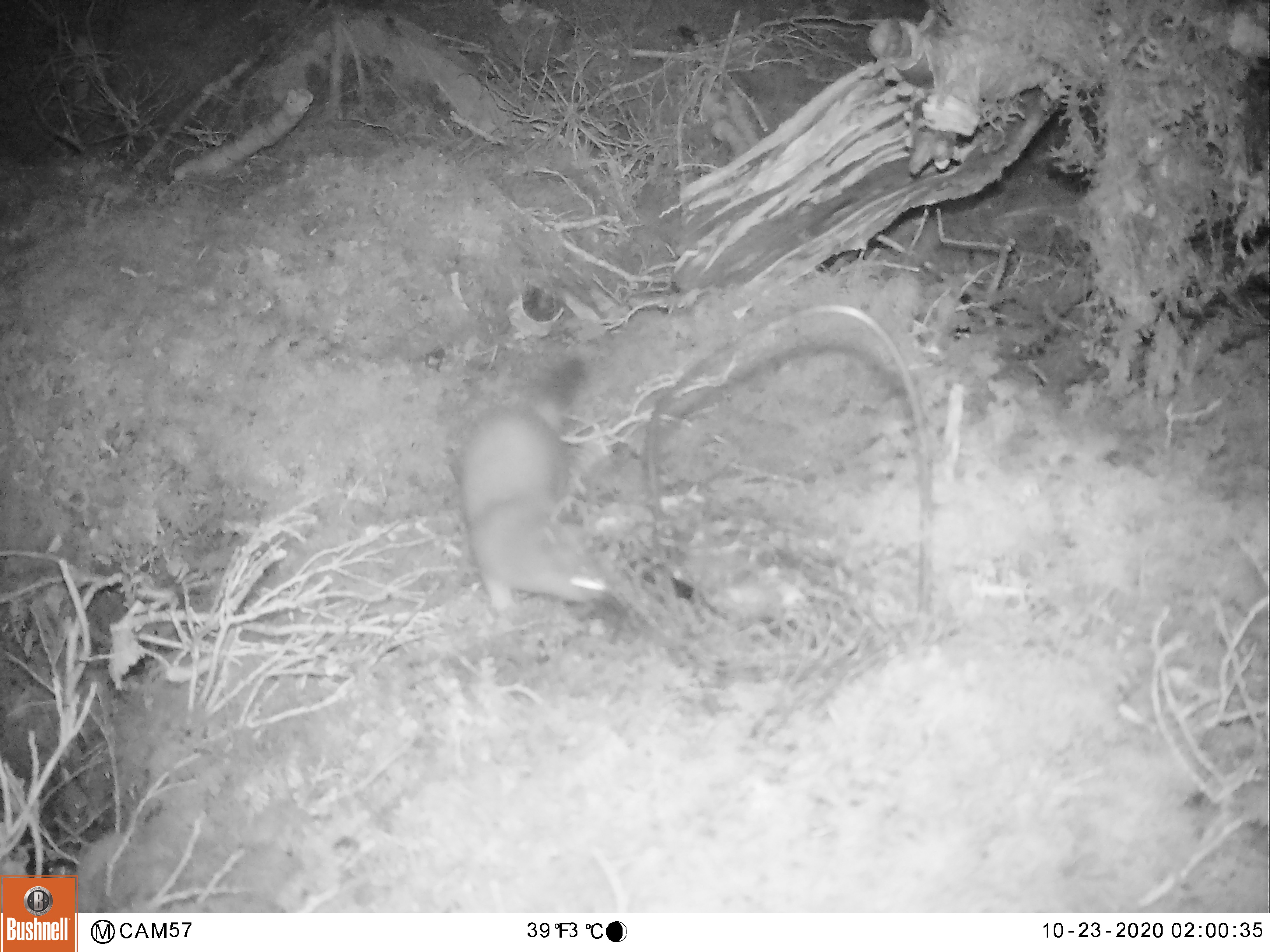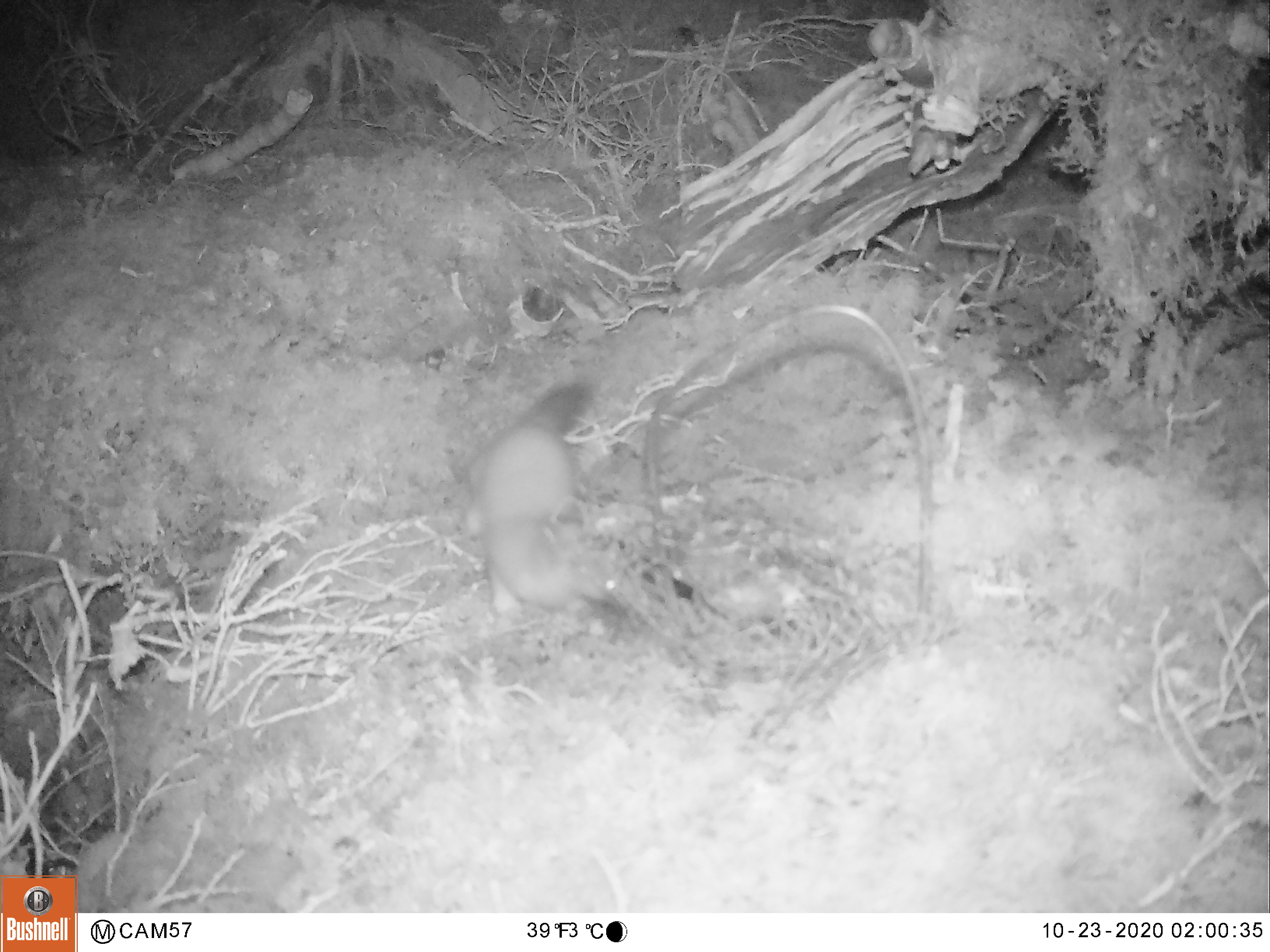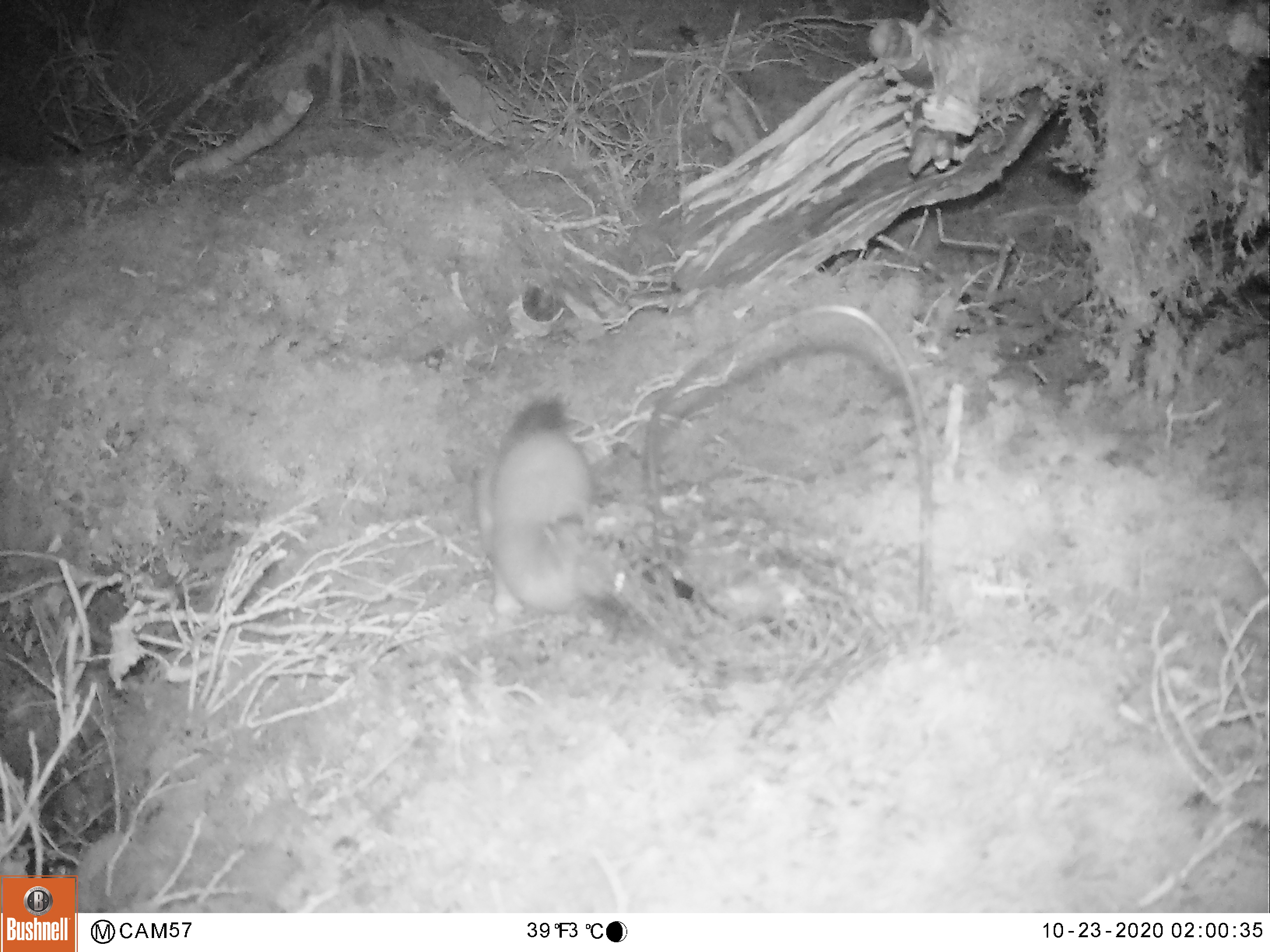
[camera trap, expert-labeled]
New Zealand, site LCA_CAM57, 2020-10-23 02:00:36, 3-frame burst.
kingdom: Animalia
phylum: Chordata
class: Mammalia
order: Carnivora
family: Mustelidae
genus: Mustela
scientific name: Mustela erminea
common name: stoat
Stoat (Mustela erminea).